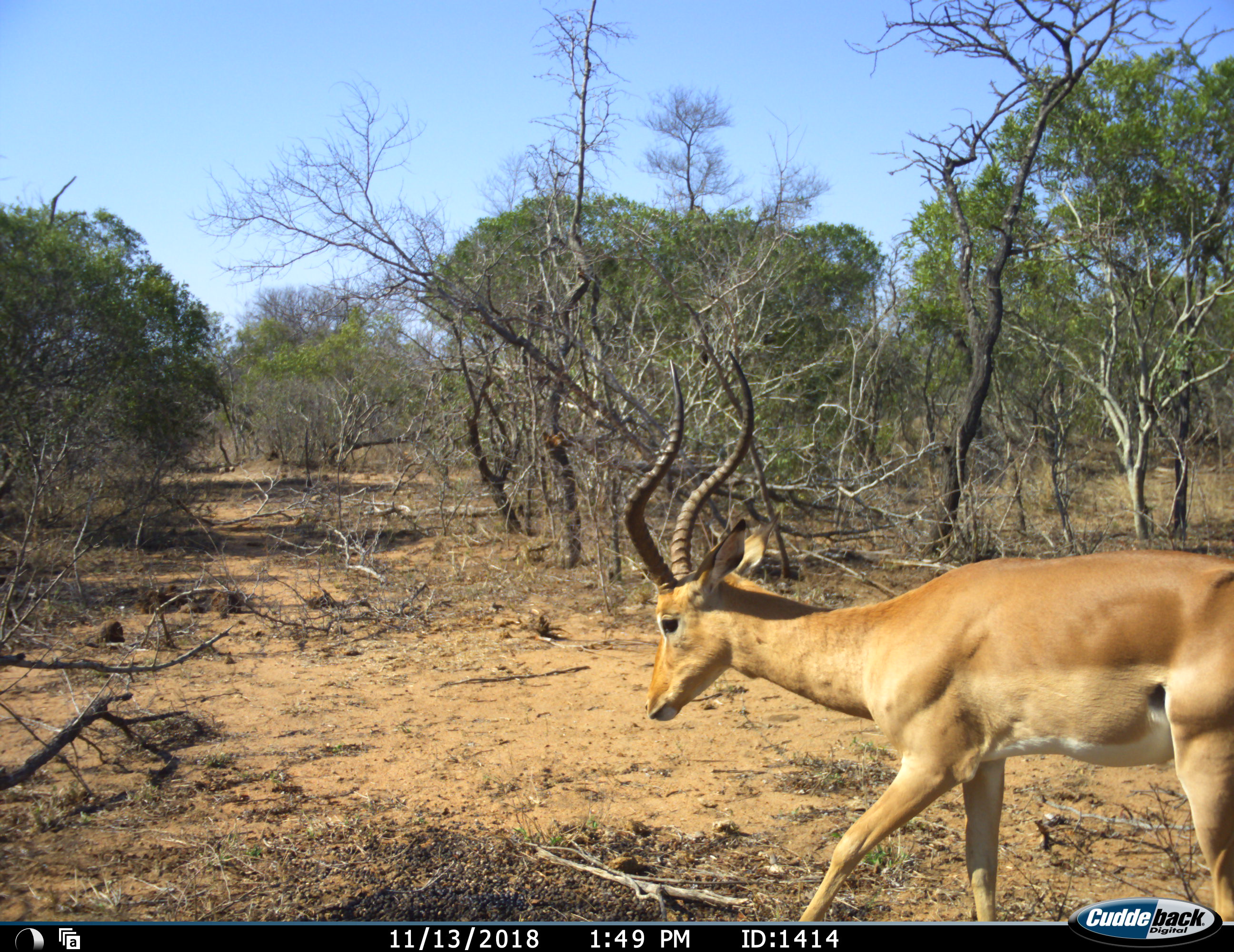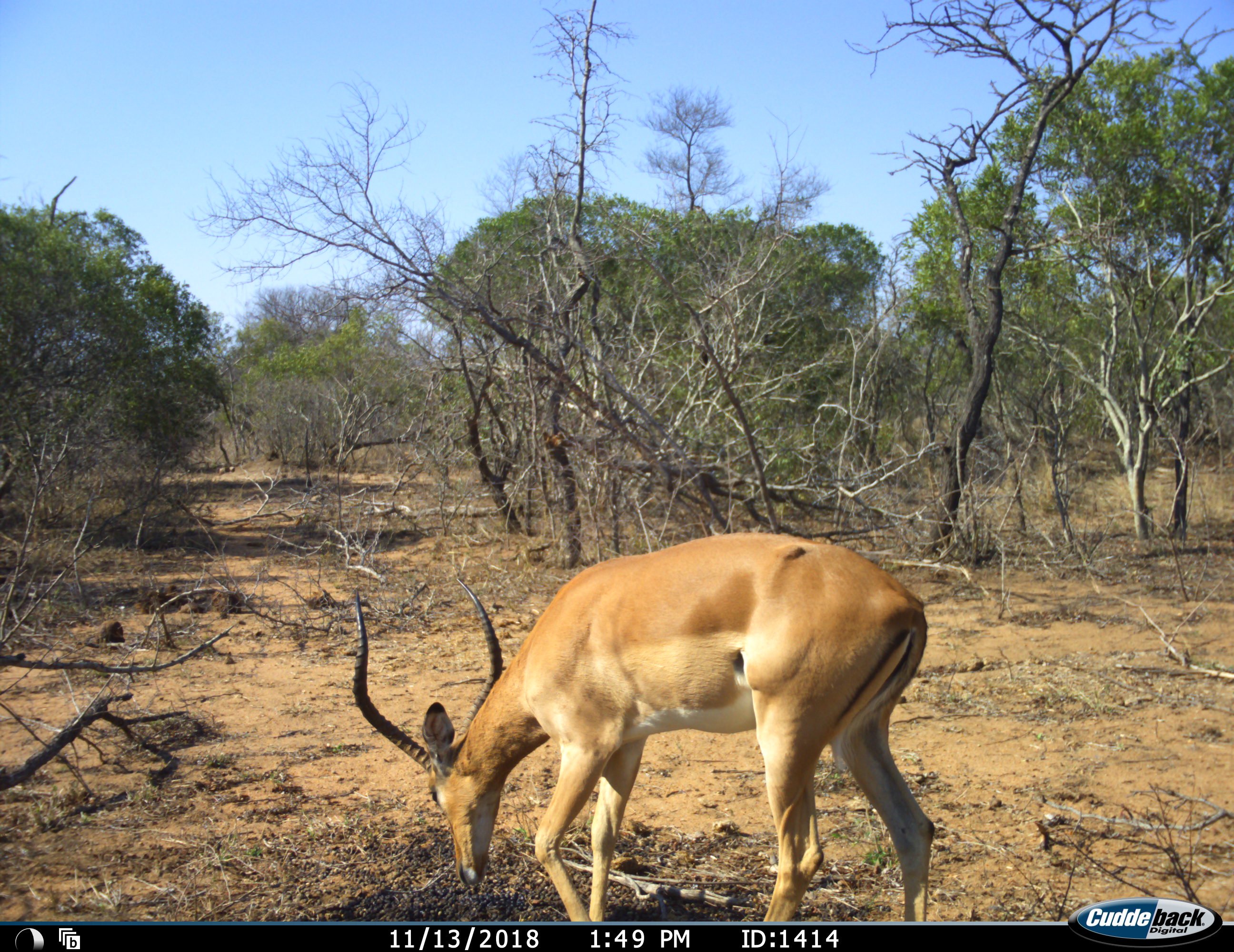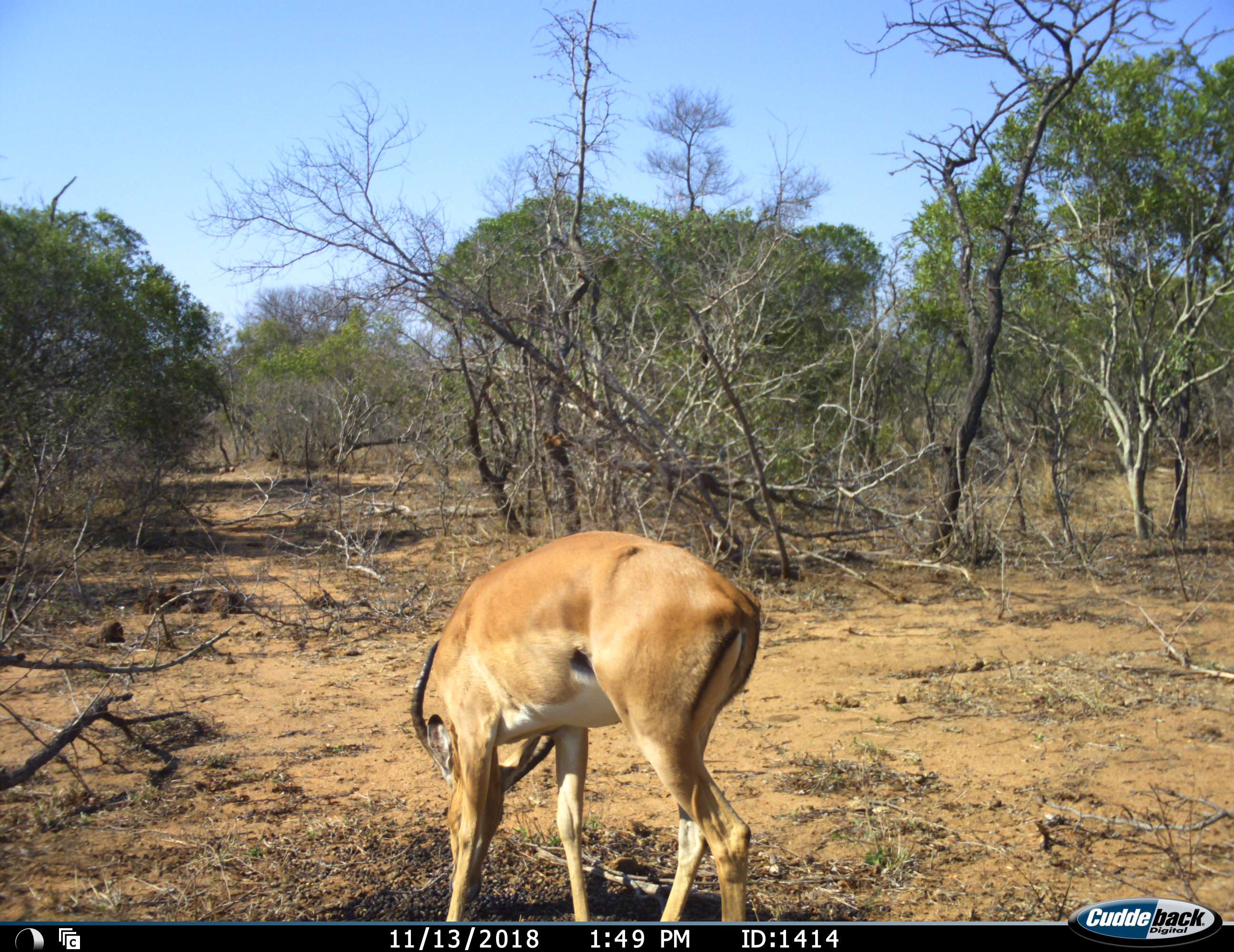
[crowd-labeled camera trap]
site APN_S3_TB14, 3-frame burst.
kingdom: Animalia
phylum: Chordata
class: Mammalia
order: Artiodactyla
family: Bovidae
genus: Aepyceros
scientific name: Aepyceros melampus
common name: impala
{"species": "impala (Aepyceros melampus)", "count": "1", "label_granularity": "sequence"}